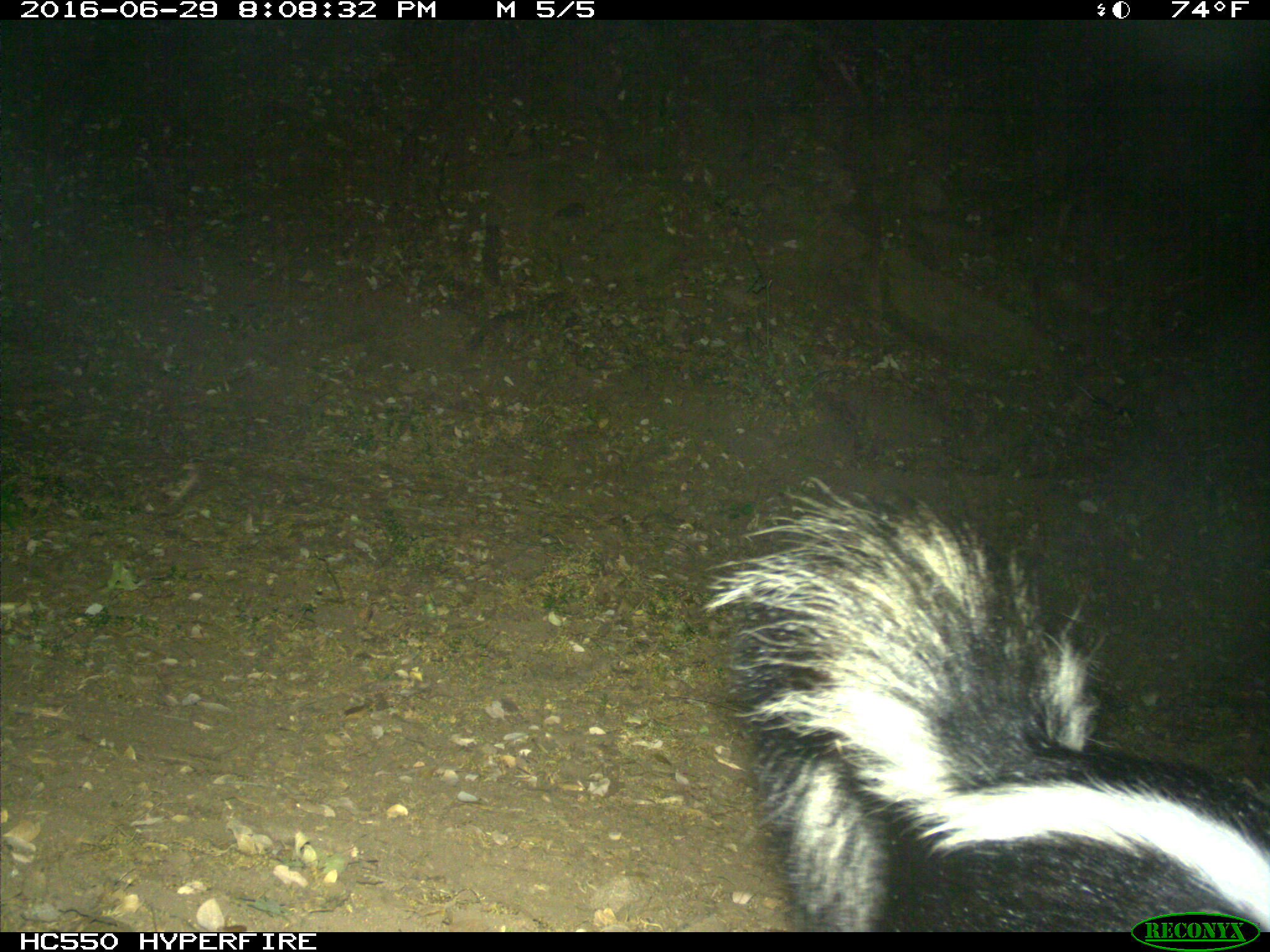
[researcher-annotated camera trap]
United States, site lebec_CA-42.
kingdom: Animalia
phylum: Chordata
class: Mammalia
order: Carnivora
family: Mephitidae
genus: Mephitis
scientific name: Mephitis mephitis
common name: striped skunk